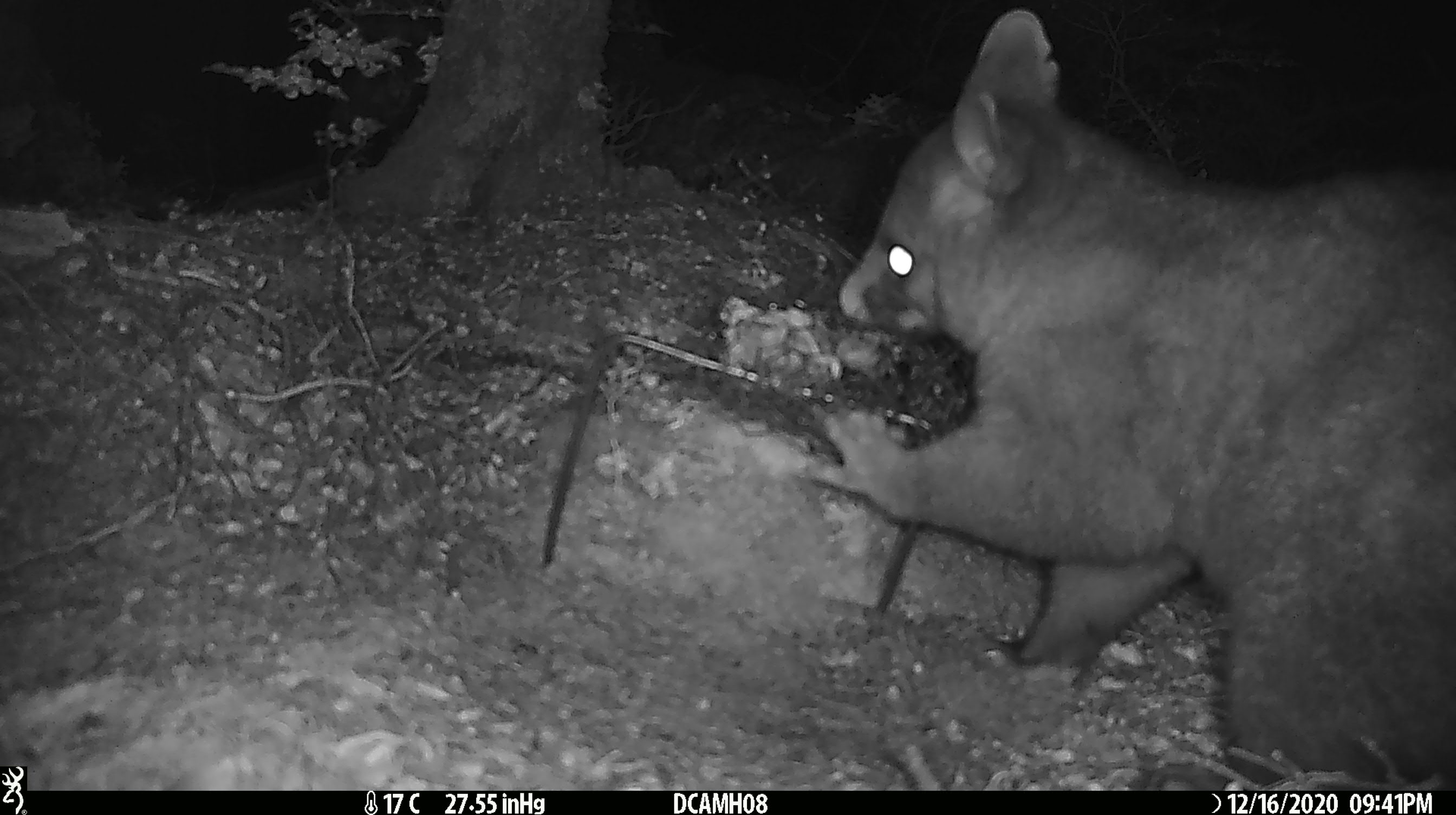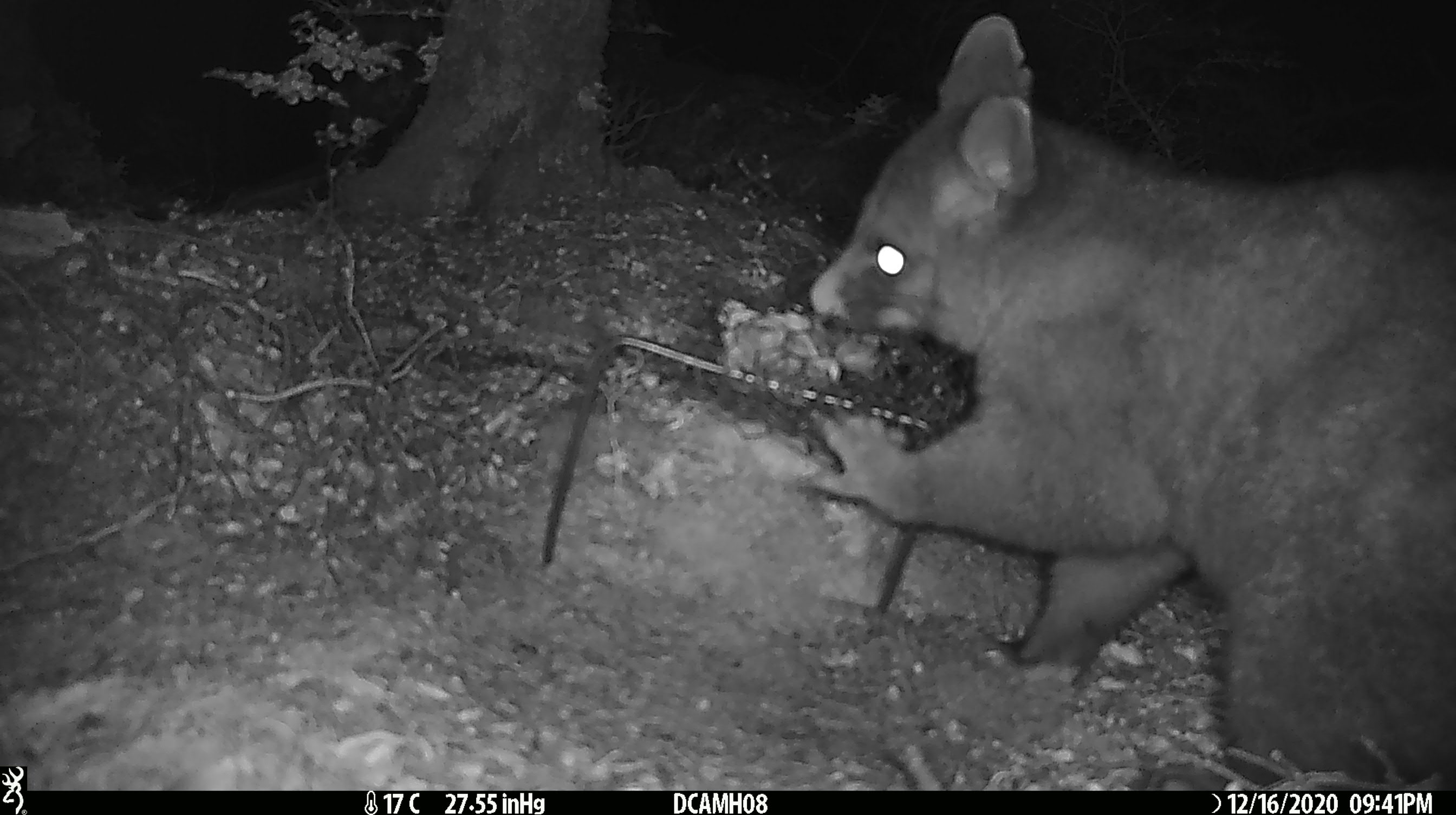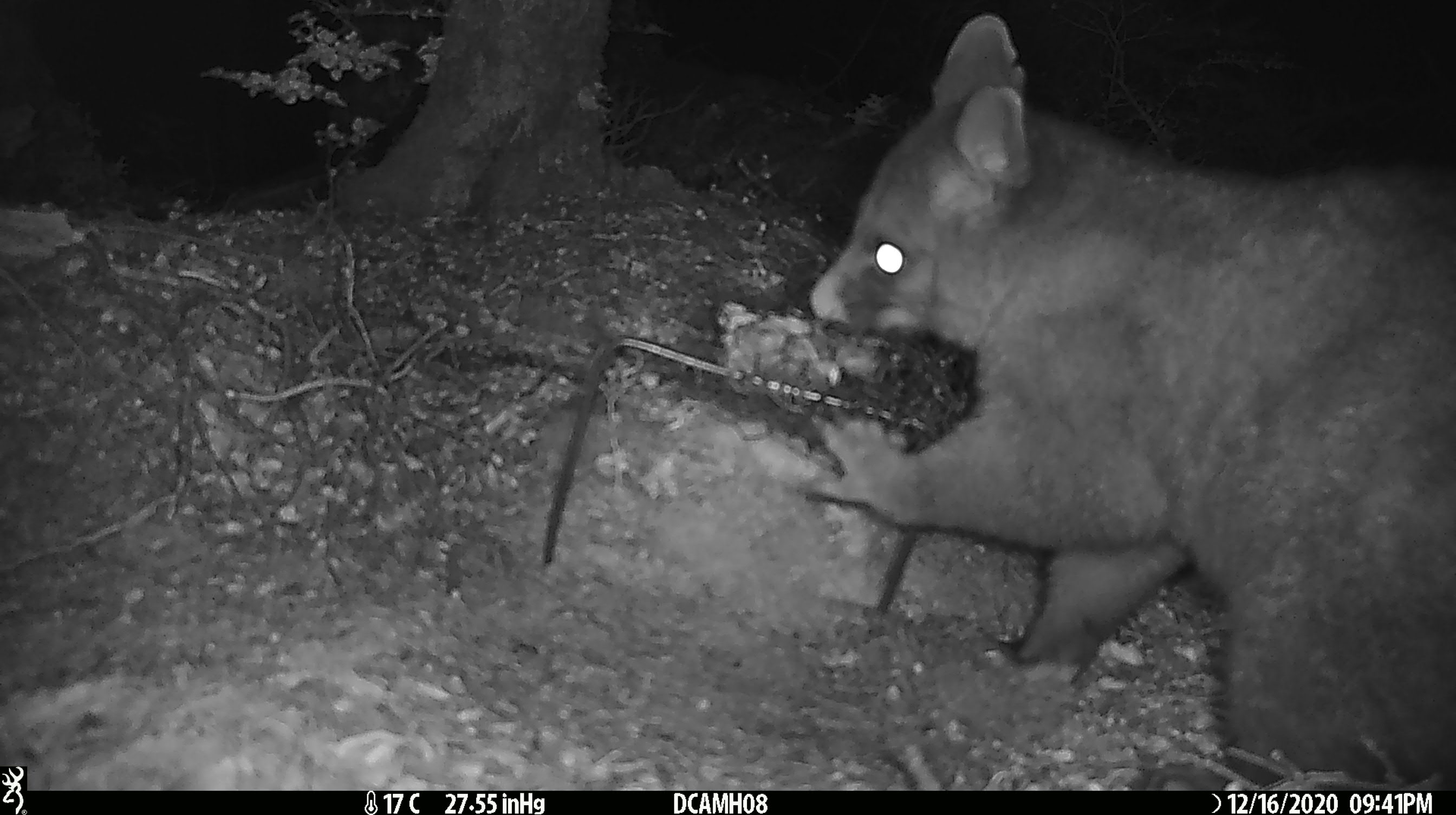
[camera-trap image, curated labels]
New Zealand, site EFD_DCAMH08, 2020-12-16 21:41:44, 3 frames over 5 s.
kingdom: Animalia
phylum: Chordata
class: Mammalia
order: Diprotodontia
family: Phalangeridae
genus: Trichosurus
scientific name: Trichosurus vulpecula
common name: common brushtail possum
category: possum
Possum (common brushtail possum) (Trichosurus vulpecula).